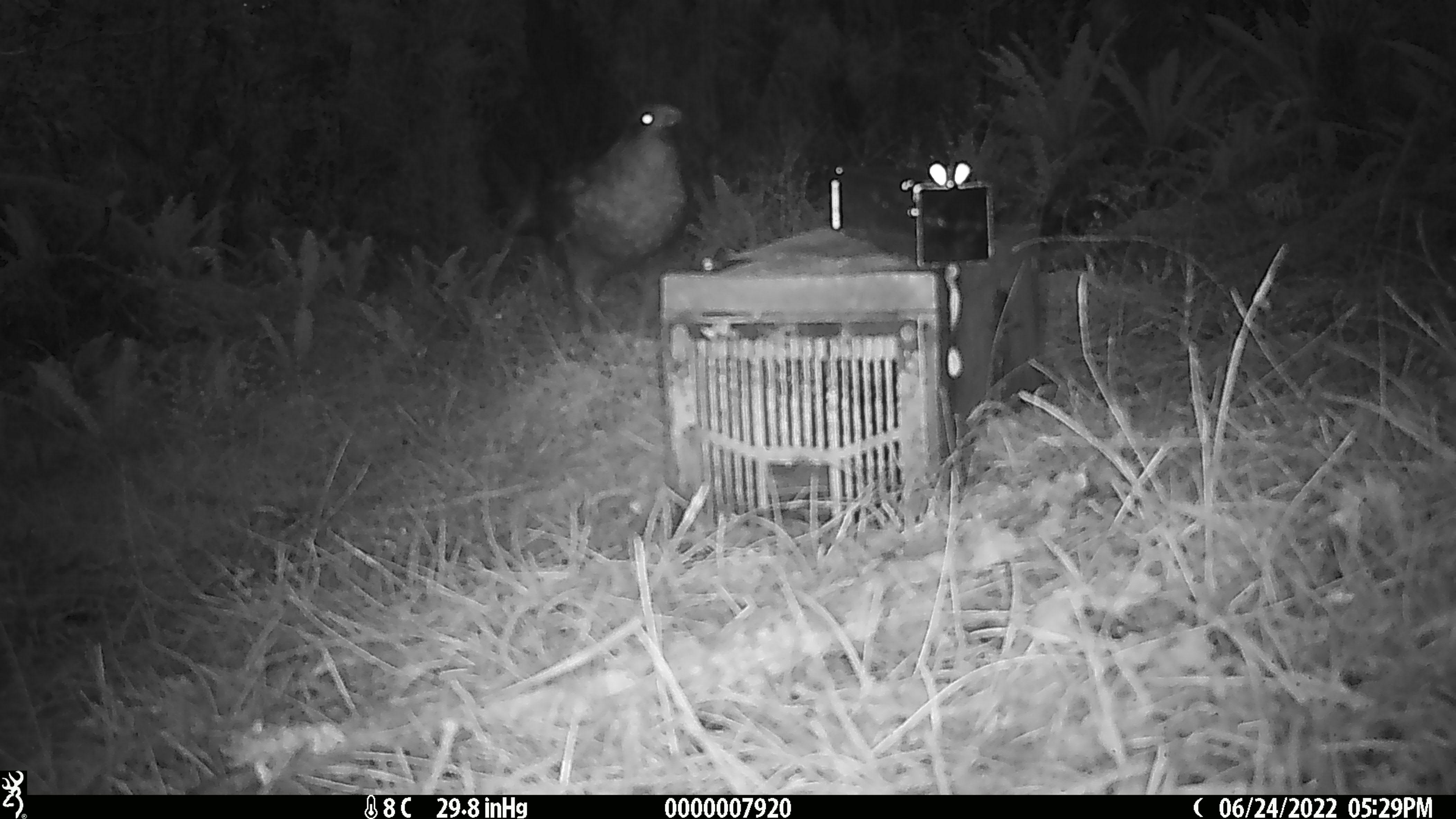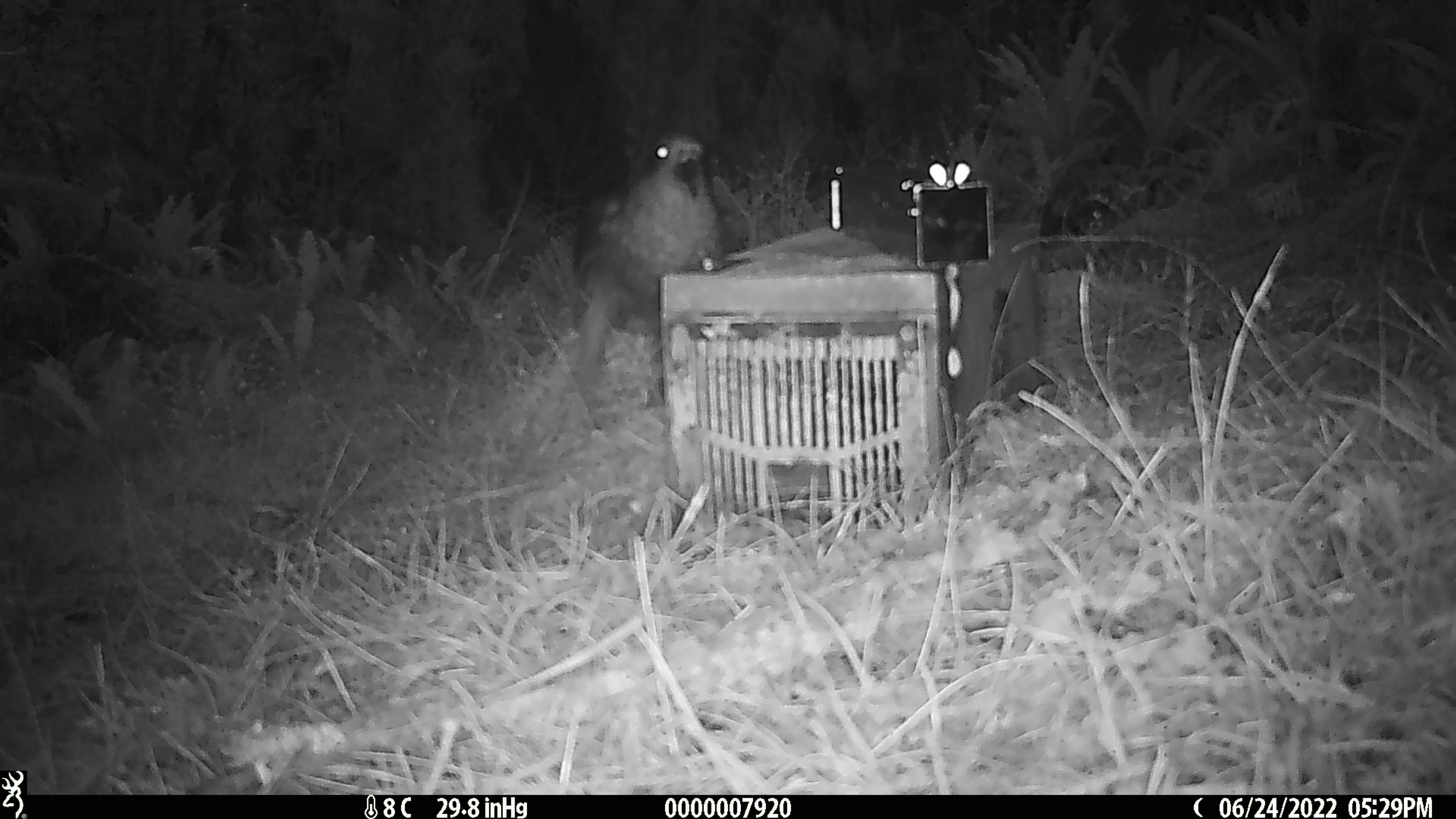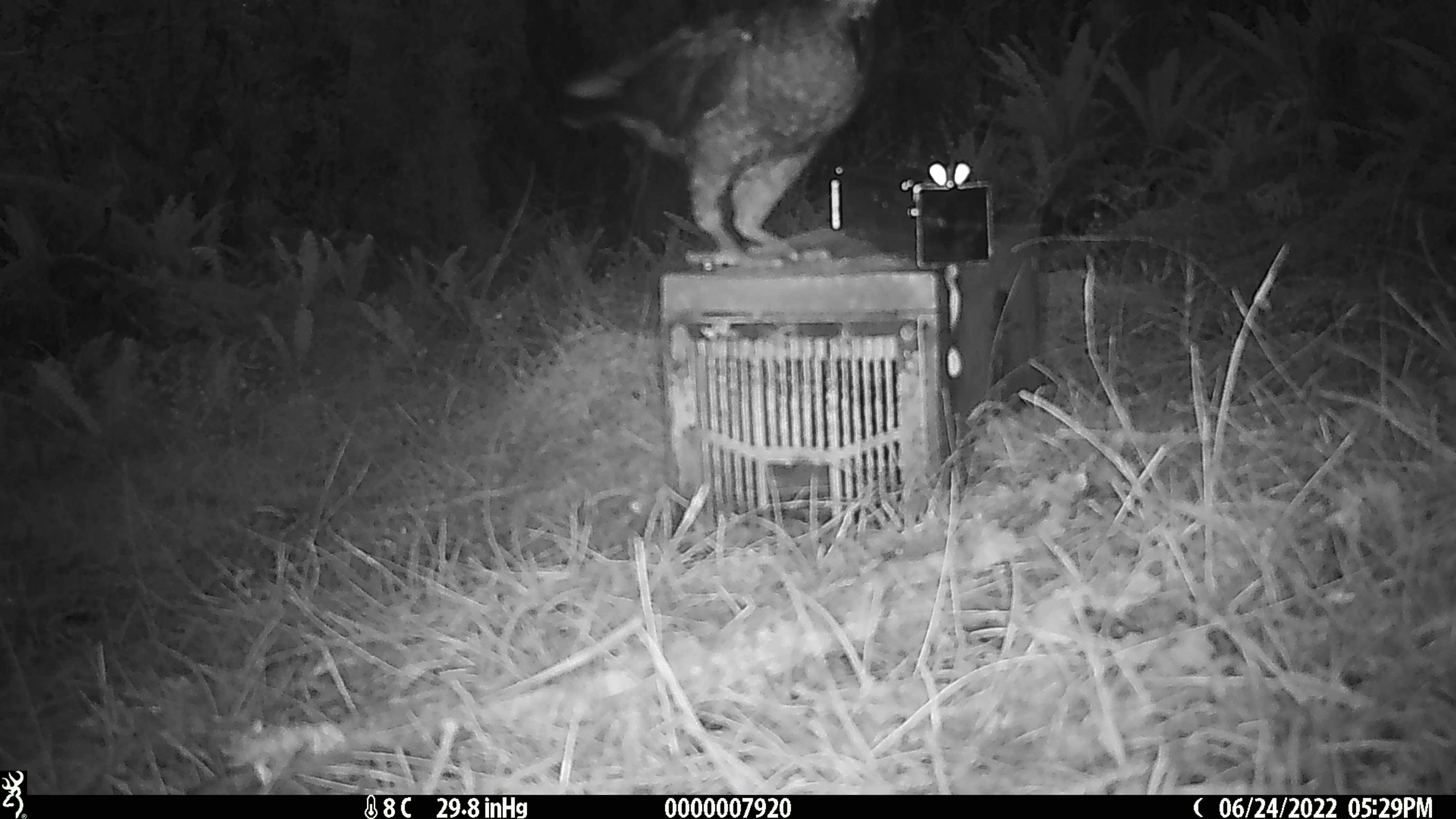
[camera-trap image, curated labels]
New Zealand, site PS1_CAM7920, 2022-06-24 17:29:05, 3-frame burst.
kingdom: Animalia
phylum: Chordata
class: Aves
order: Psittaciformes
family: Strigopidae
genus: Nestor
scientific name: Nestor notabilis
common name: kea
Kea (Nestor notabilis).